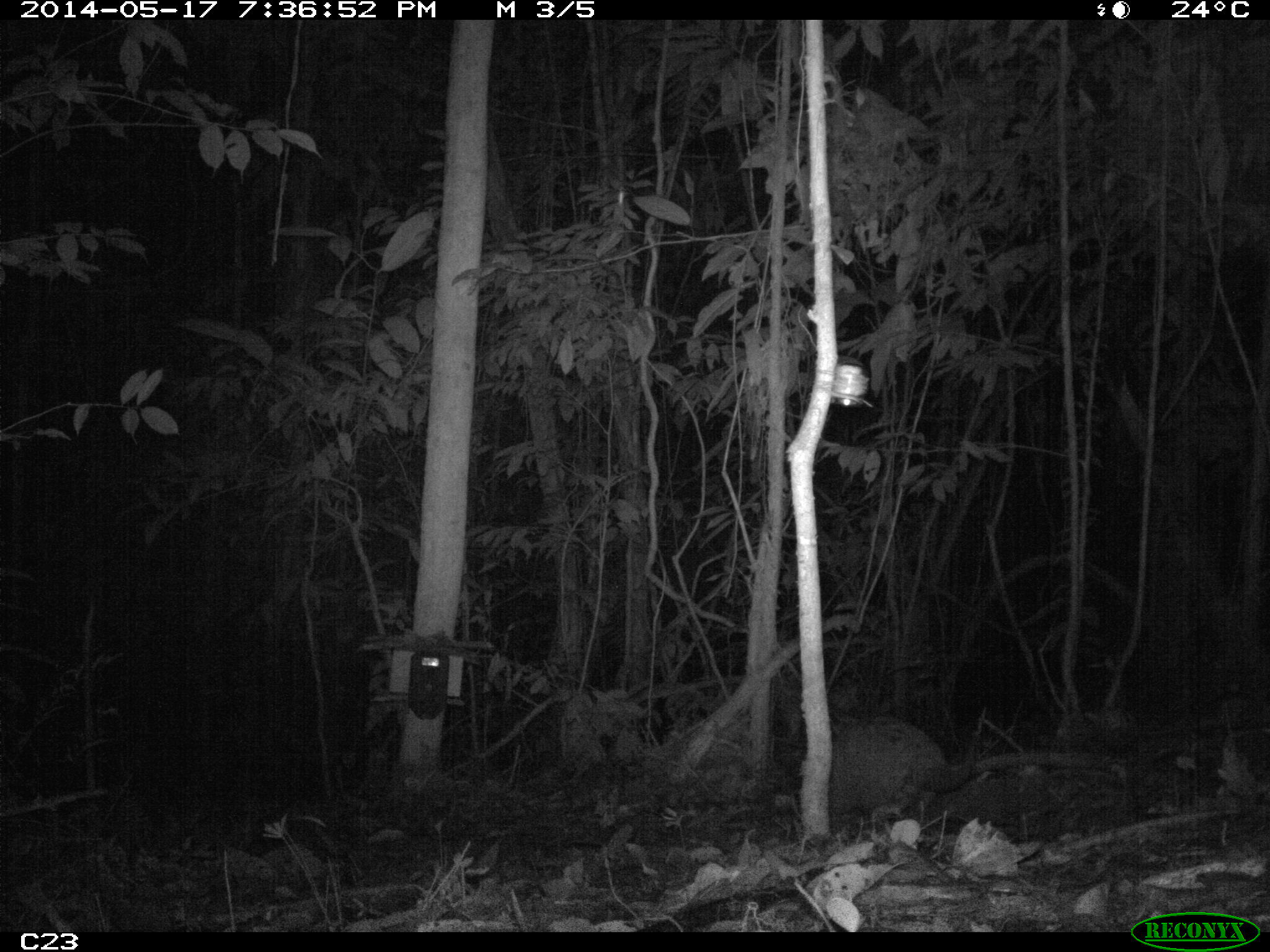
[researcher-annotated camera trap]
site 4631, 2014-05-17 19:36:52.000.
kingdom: Animalia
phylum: Chordata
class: Mammalia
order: Cingulata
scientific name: Cingulata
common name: armadillo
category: unknown armadillo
Unknown armadillo (armadillo) (Cingulata), count 1, age adult, sex male.